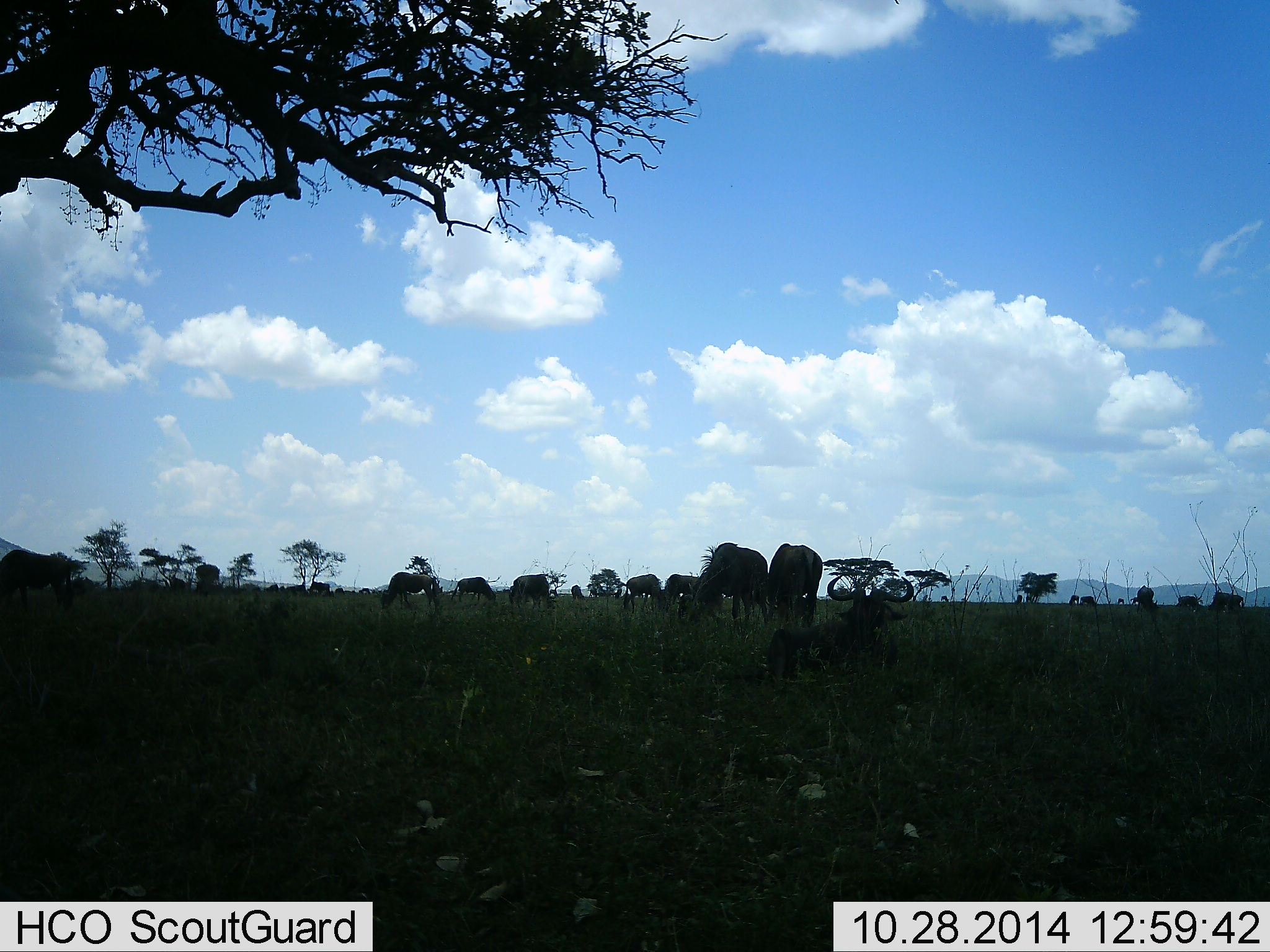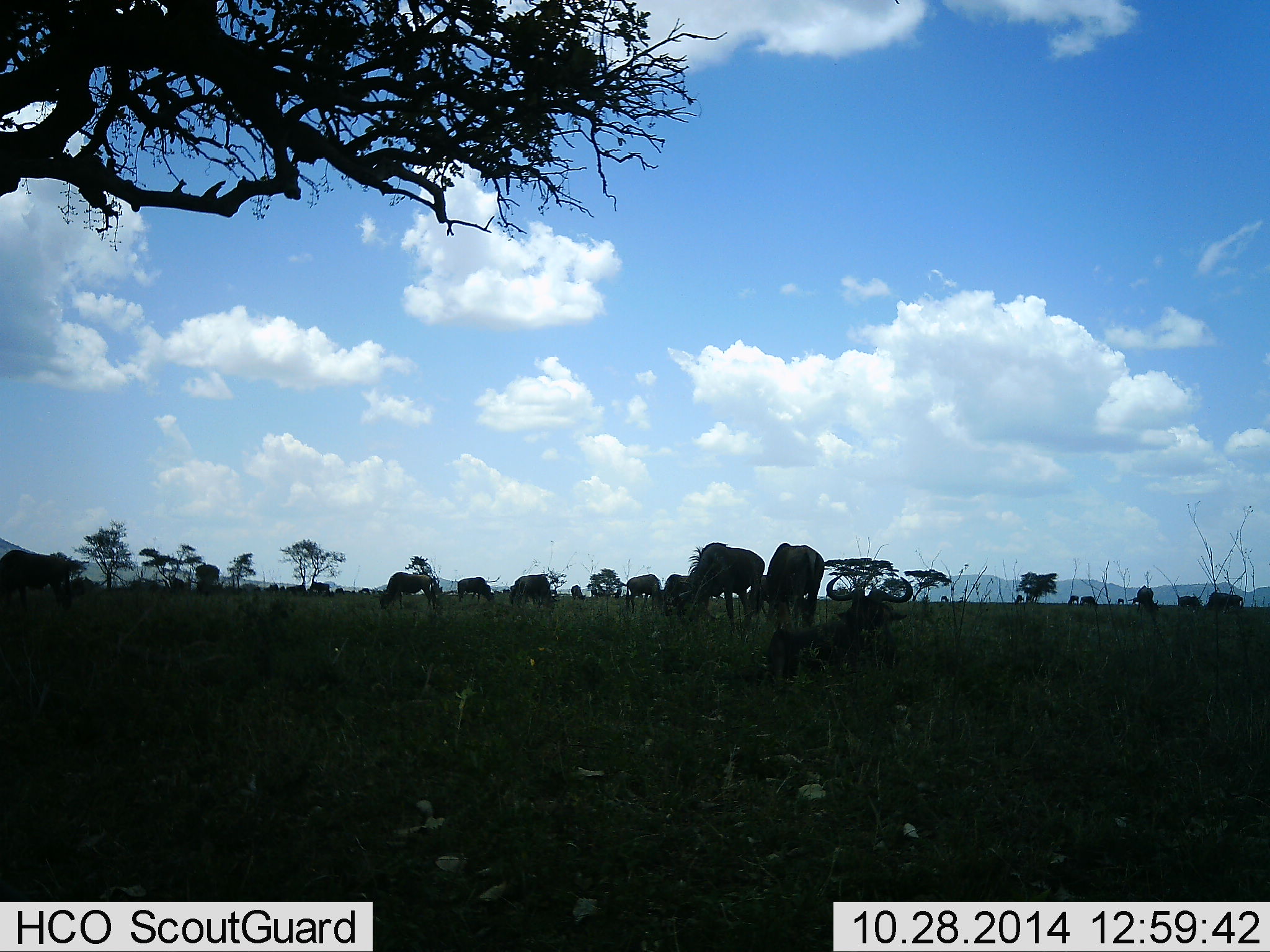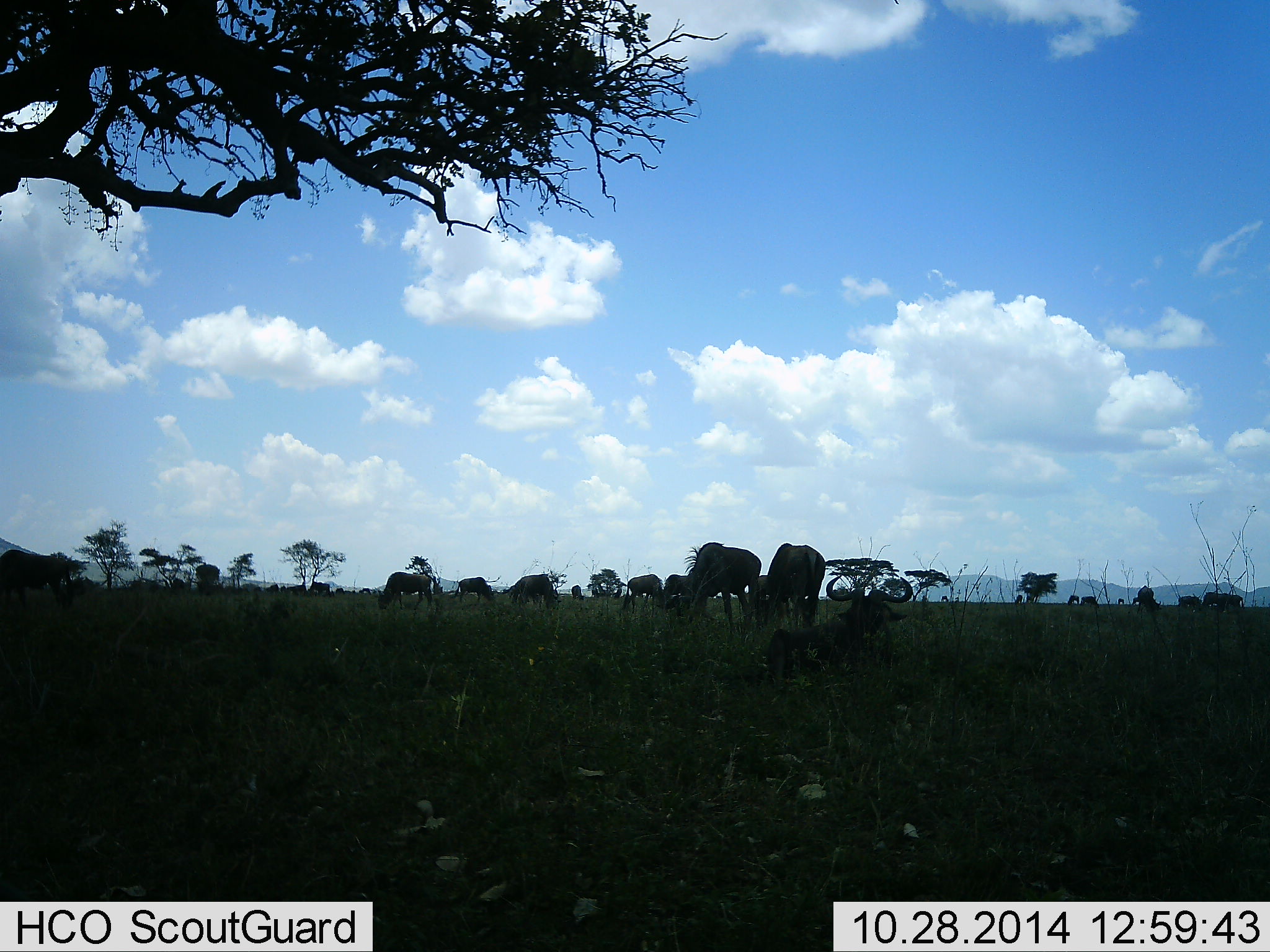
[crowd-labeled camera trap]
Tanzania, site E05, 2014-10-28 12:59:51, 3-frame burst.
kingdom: Animalia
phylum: Chordata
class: Mammalia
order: Artiodactyla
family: Bovidae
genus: Connochaetes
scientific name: Connochaetes taurinus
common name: blue wildebeest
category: wildebeest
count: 11-50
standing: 18%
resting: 27%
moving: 9%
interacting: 9%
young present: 0%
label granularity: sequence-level